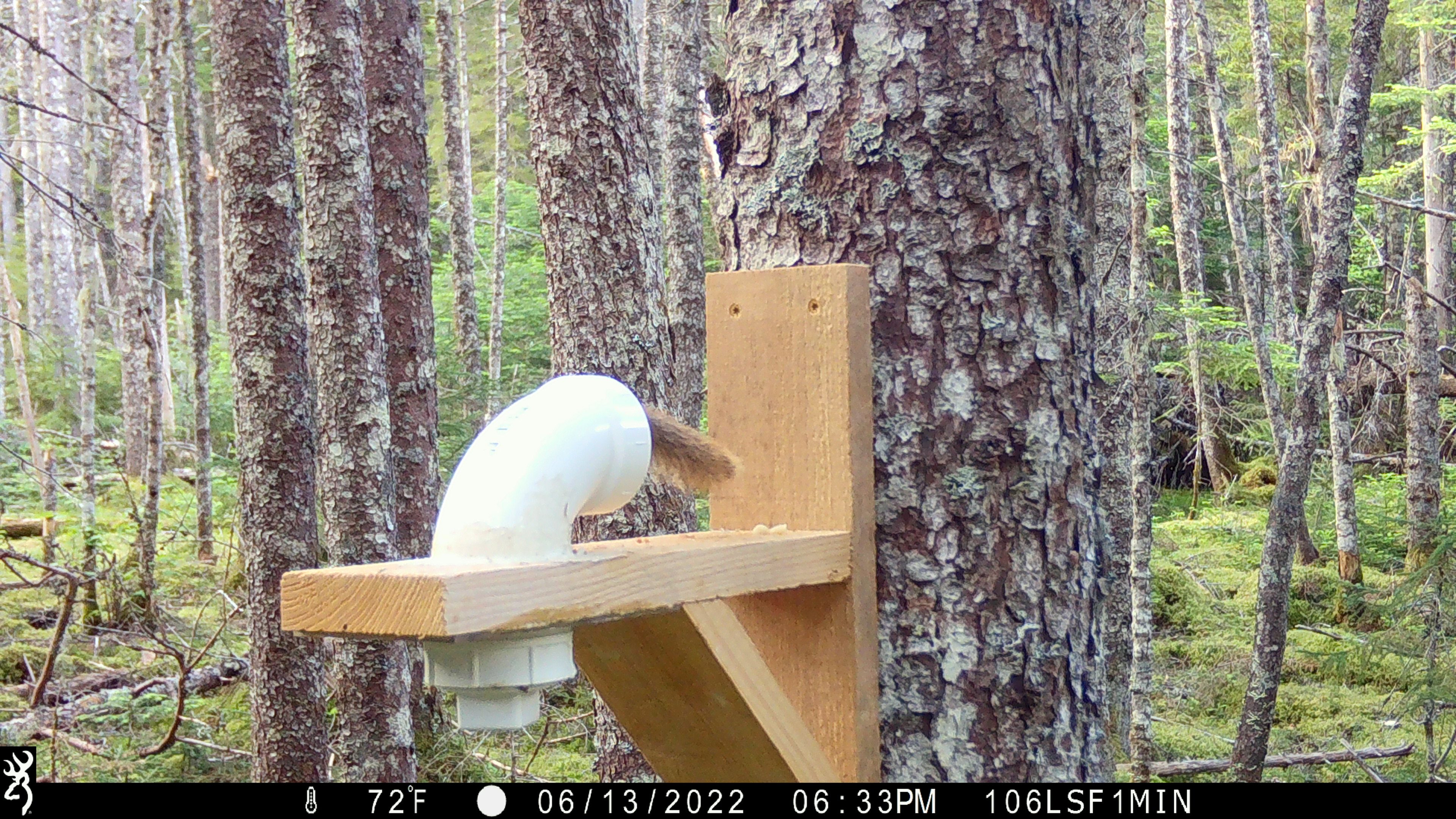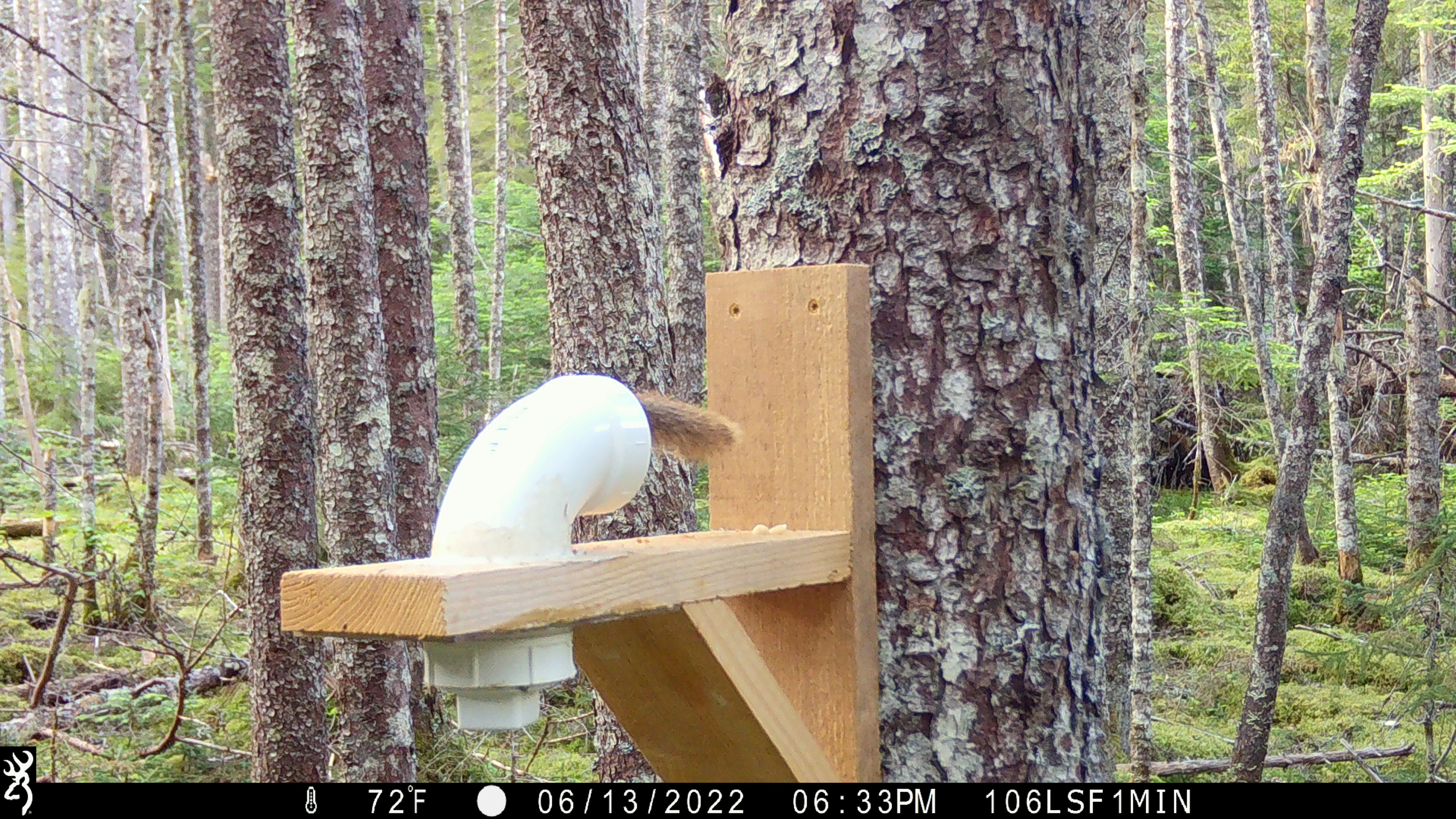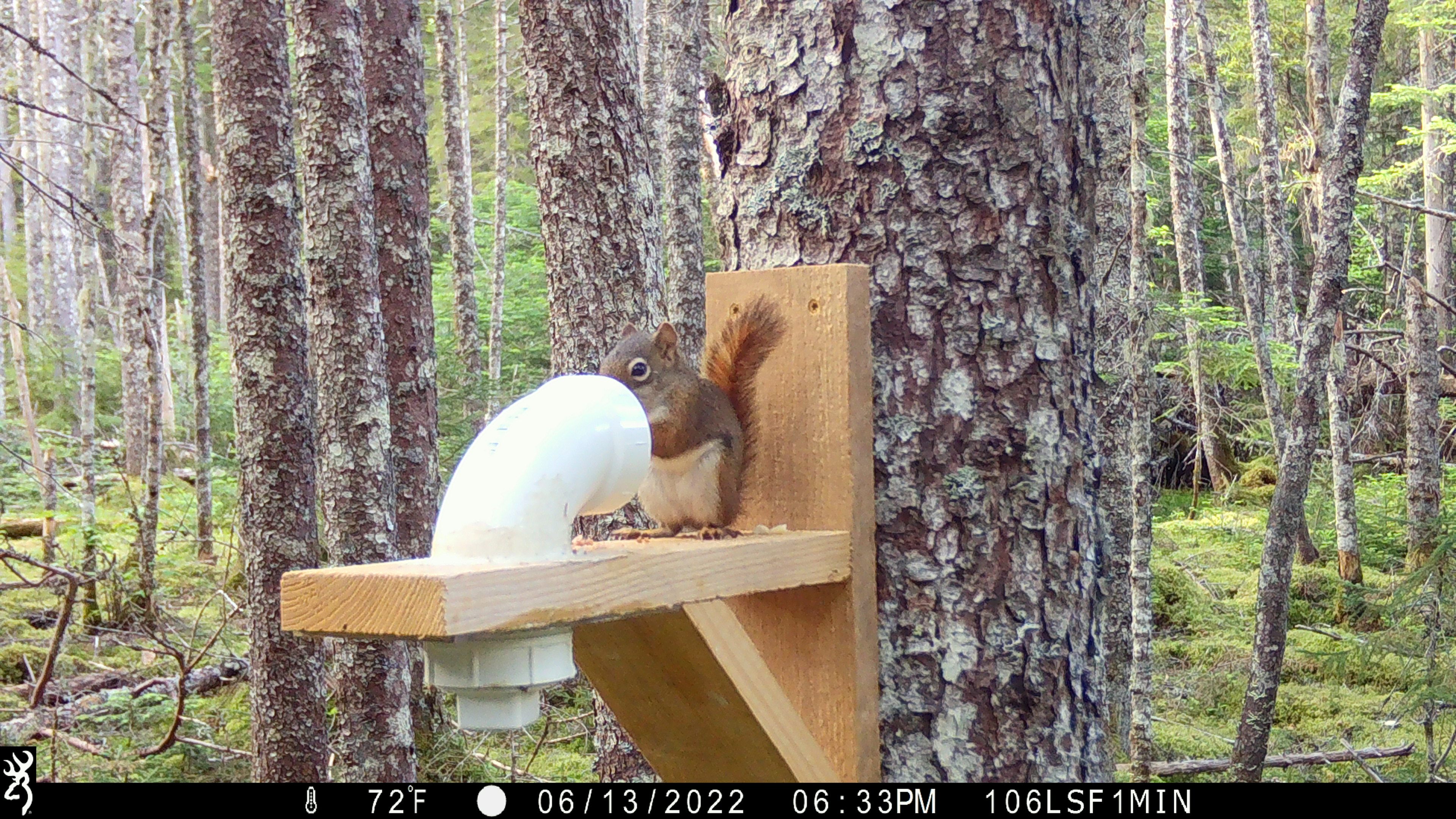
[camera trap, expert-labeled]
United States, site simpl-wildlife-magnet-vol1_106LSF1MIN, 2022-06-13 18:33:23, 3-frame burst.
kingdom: Animalia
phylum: Chordata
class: Mammalia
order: Rodentia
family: Sciuridae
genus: Tamiasciurus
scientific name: Tamiasciurus hudsonicus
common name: red squirrel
Red squirrel (Tamiasciurus hudsonicus).